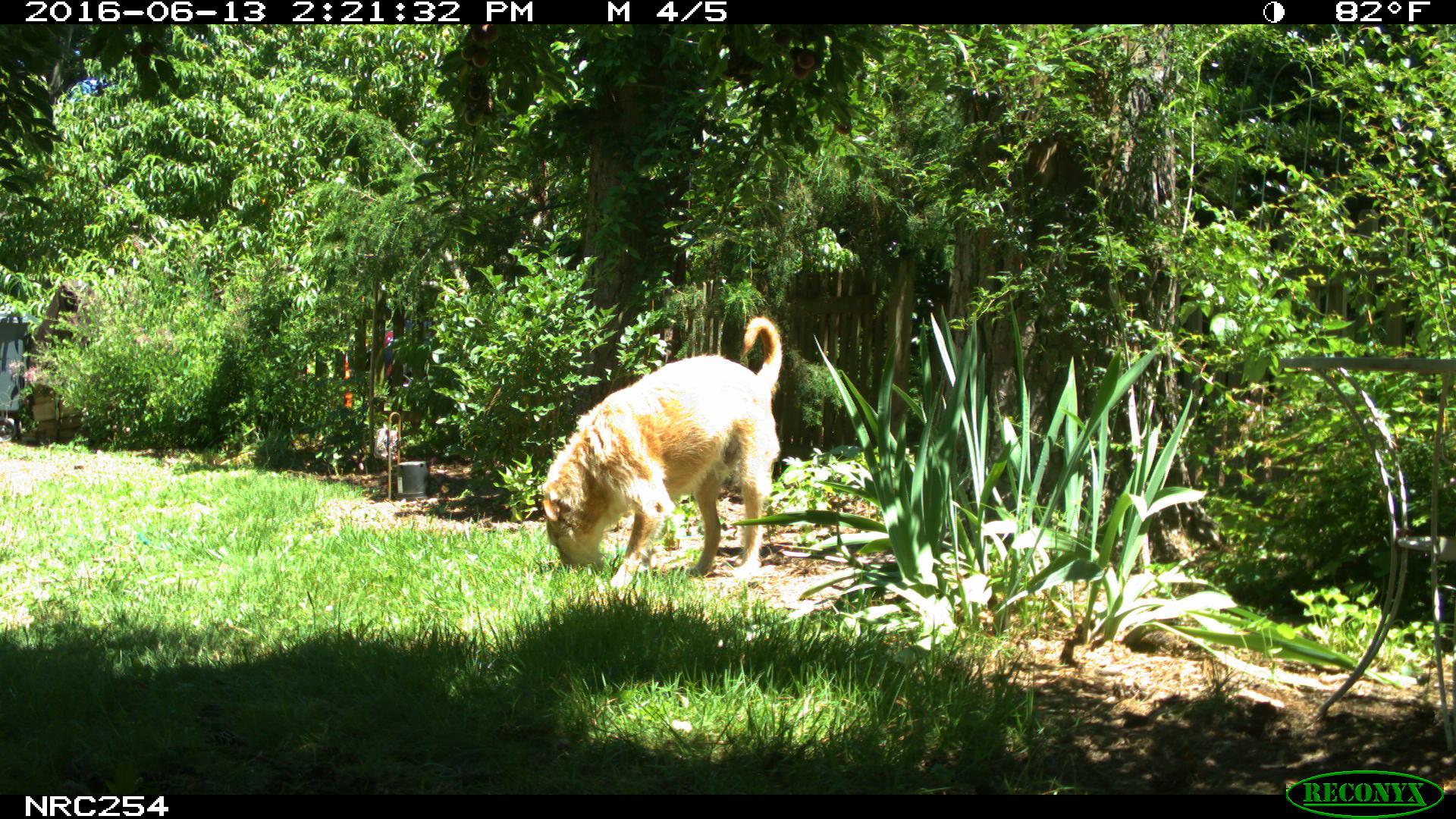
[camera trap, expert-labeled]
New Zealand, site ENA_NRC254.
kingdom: Animalia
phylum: Chordata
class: Mammalia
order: Carnivora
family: Canidae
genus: Canis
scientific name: Canis familiaris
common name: domestic dog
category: dog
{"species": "dog (domestic dog) (Canis familiaris)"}